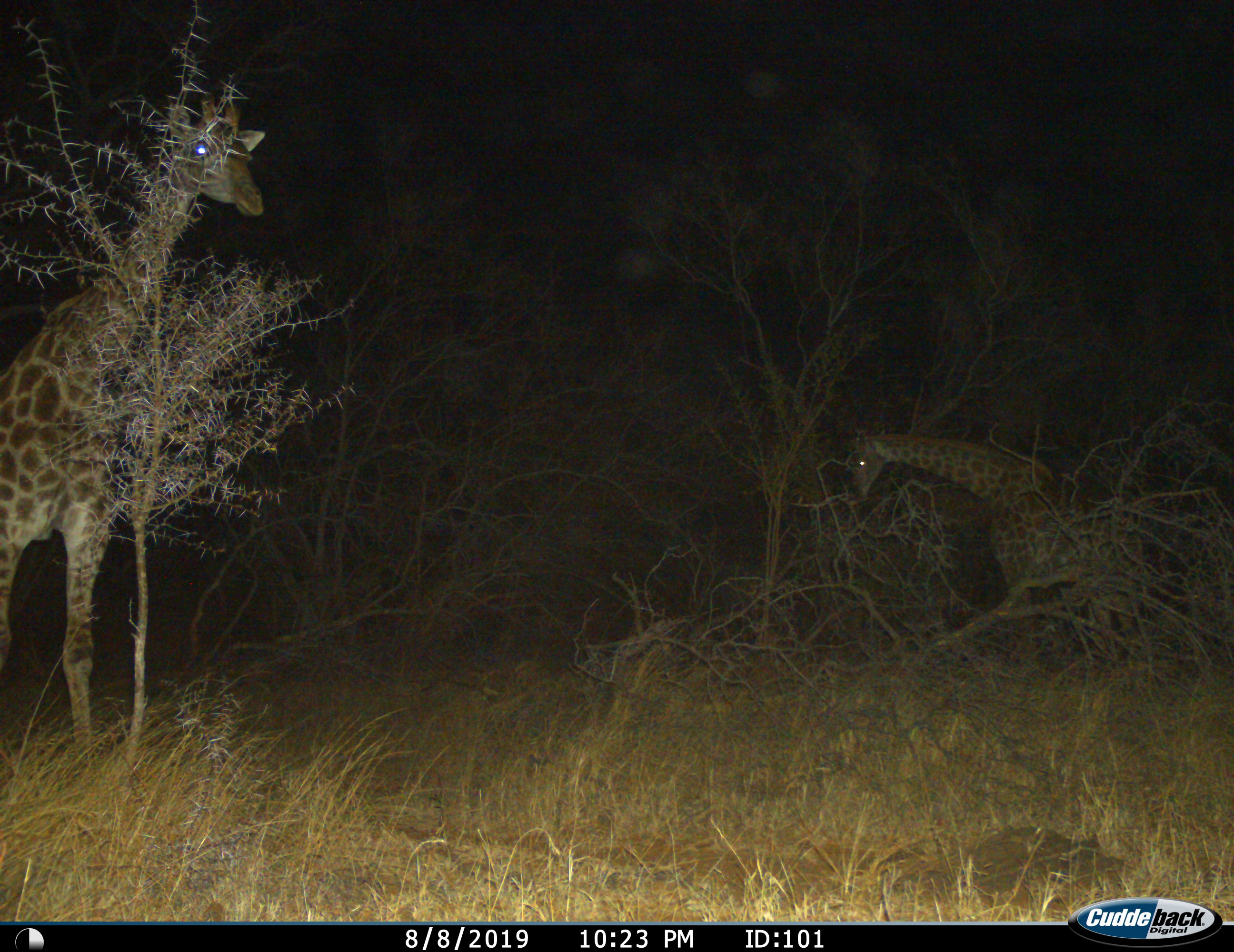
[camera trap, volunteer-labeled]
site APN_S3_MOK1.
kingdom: Animalia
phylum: Chordata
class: Mammalia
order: Artiodactyla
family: Giraffidae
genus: Giraffa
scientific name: Giraffa camelopardalis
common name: giraffe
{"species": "giraffe (Giraffa camelopardalis)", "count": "2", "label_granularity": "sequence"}